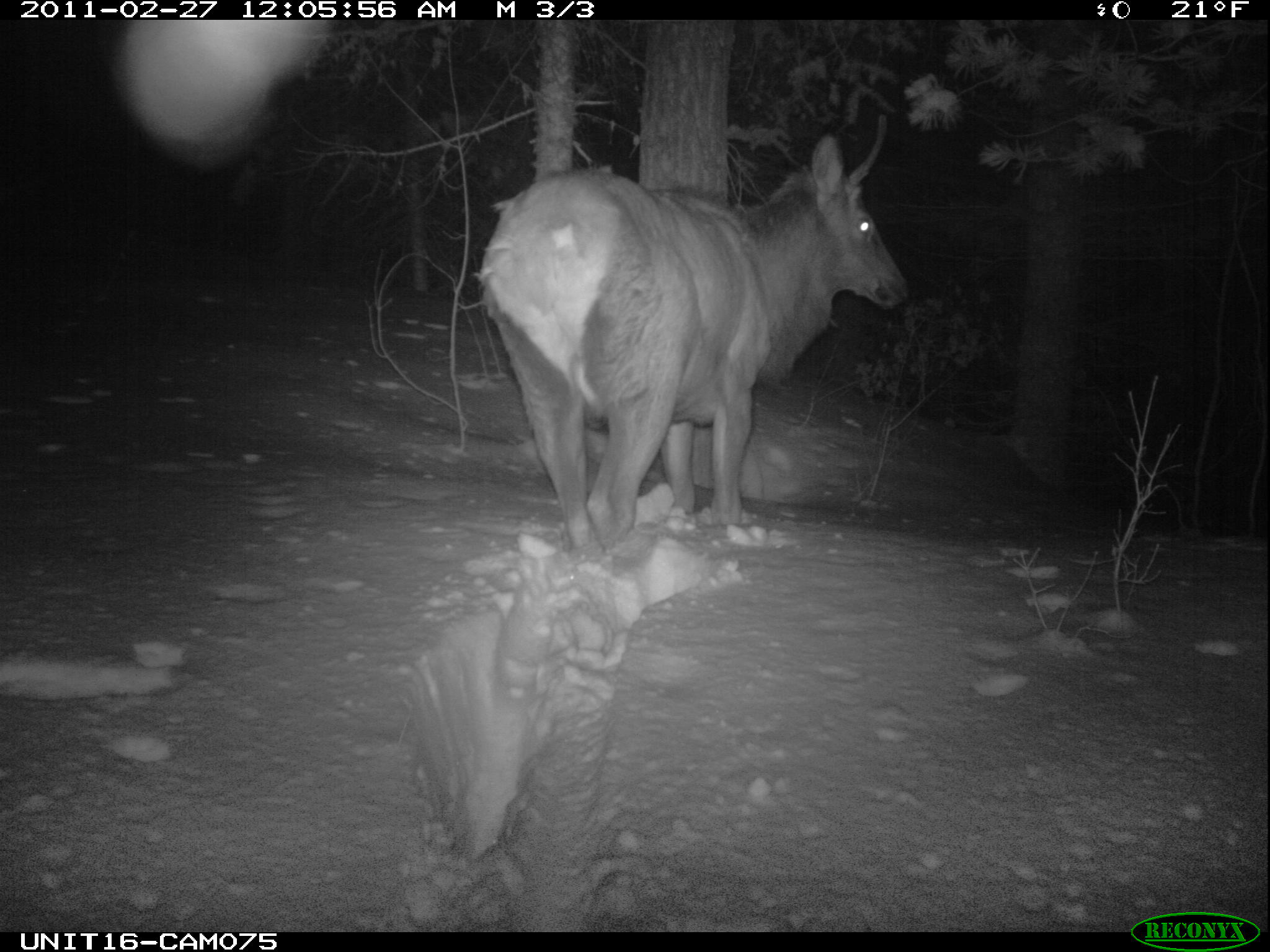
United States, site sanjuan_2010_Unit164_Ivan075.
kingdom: Animalia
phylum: Chordata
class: Mammalia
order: Artiodactyla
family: Cervidae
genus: Cervus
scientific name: Cervus elaphus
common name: red deer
Cervus elaphus (red deer).